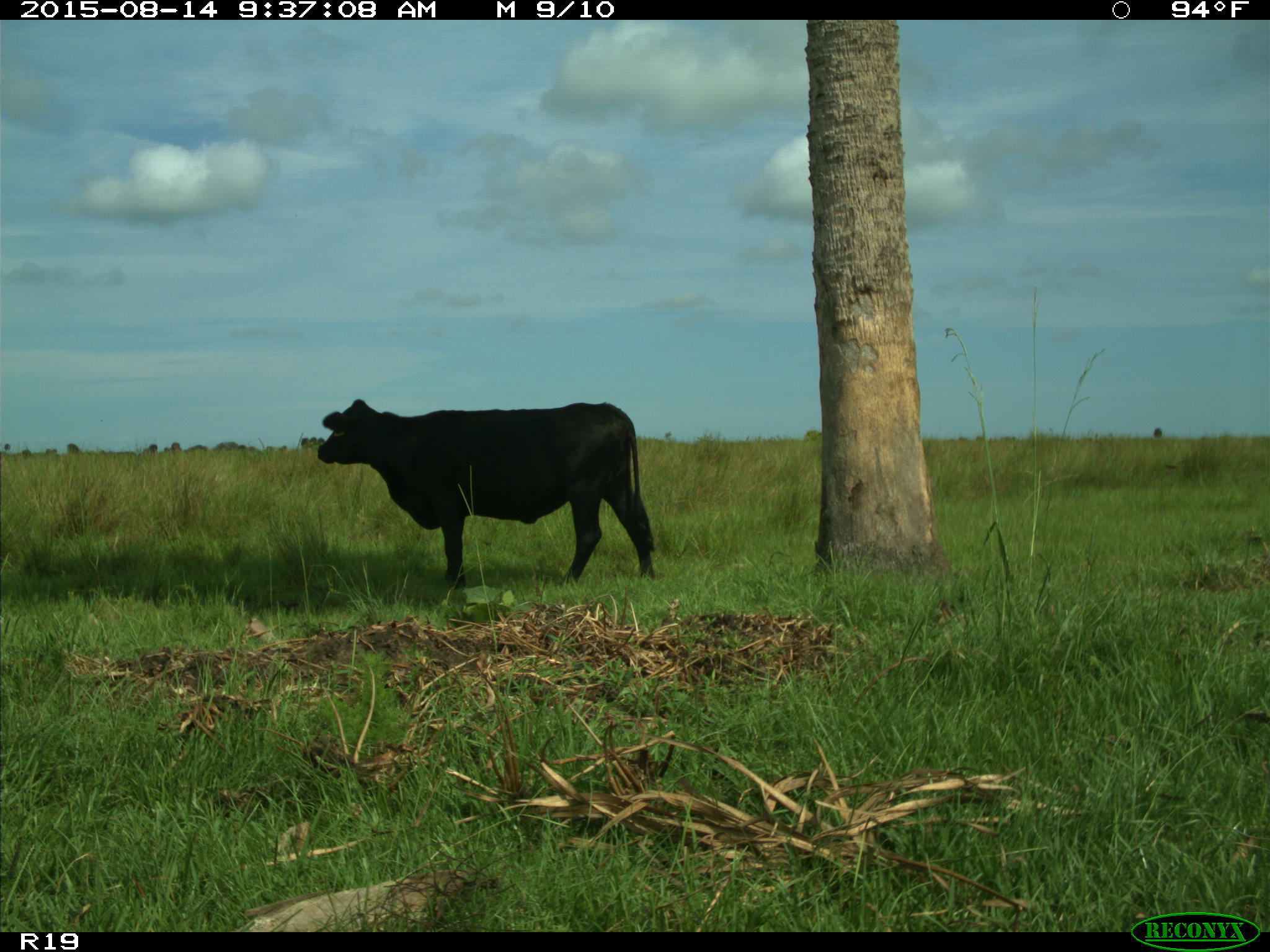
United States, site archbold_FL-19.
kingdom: Animalia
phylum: Chordata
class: Mammalia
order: Artiodactyla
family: Bovidae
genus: Bos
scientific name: Bos taurus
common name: domestic cow